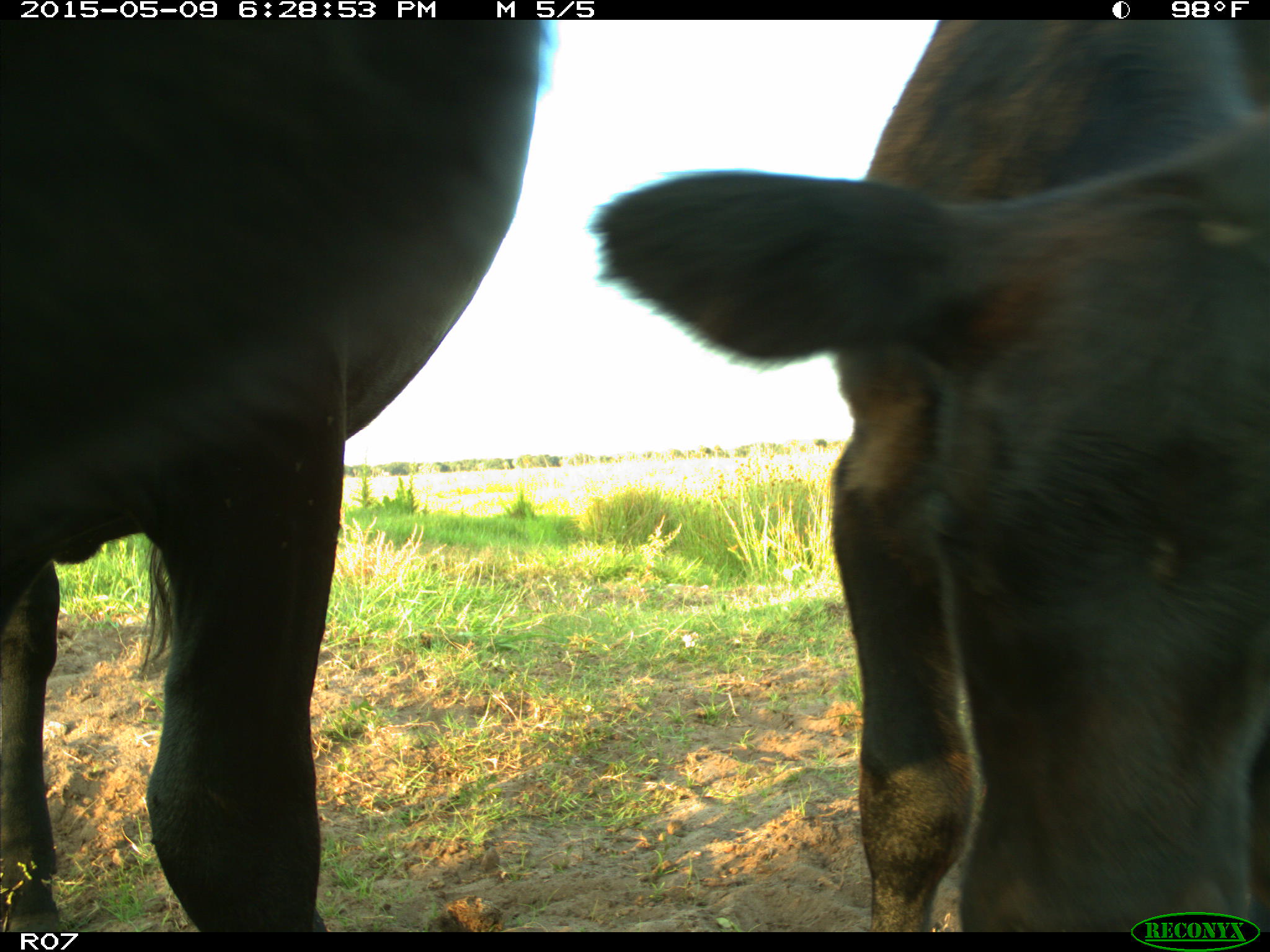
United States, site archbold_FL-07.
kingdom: Animalia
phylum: Chordata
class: Mammalia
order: Artiodactyla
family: Bovidae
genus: Bos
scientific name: Bos taurus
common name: domestic cow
Bos taurus (domestic cow).